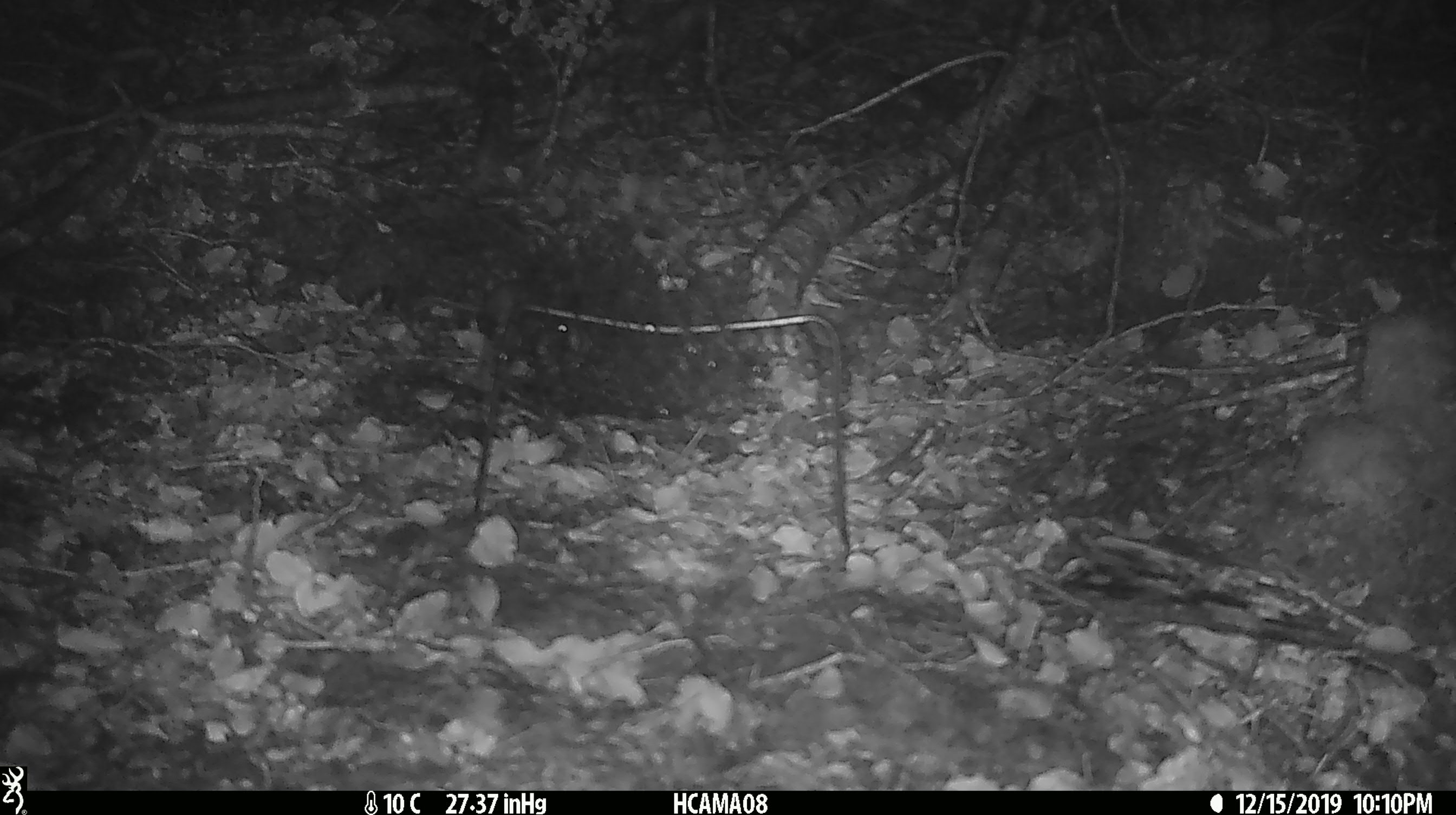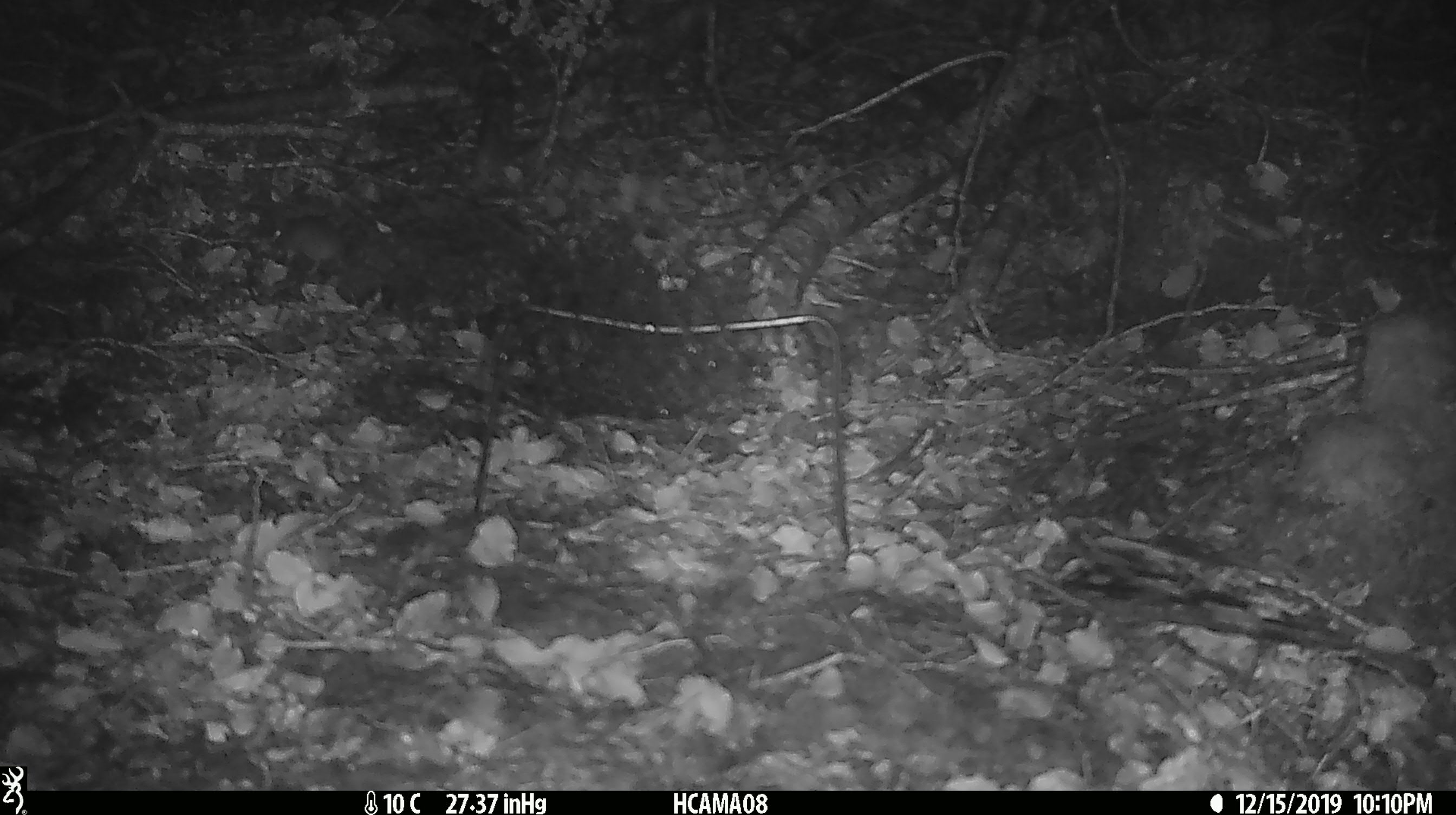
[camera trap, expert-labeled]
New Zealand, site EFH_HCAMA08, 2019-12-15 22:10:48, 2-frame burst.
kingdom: Animalia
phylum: Chordata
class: Mammalia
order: Rodentia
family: Muridae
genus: Mus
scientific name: Mus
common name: mouse